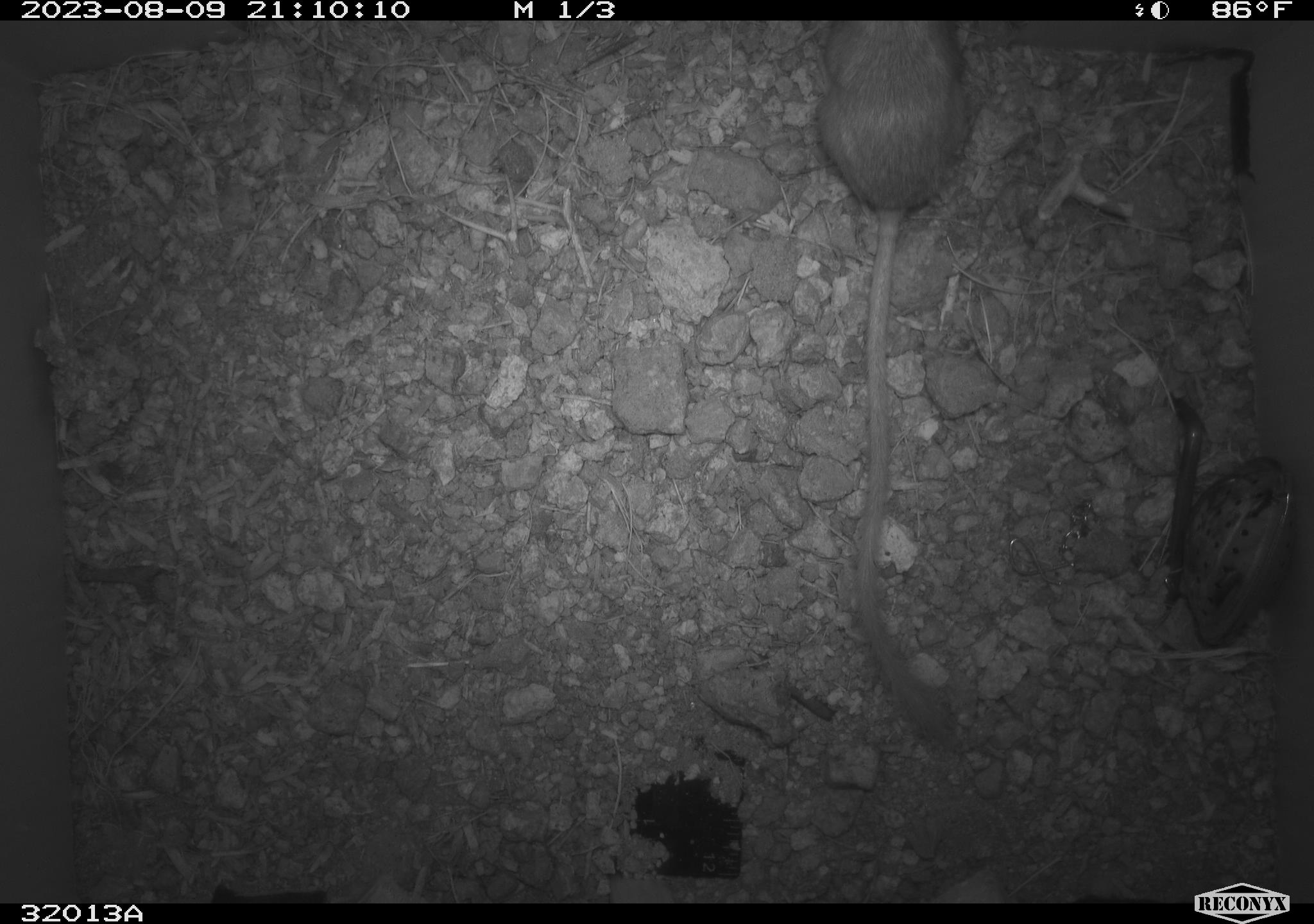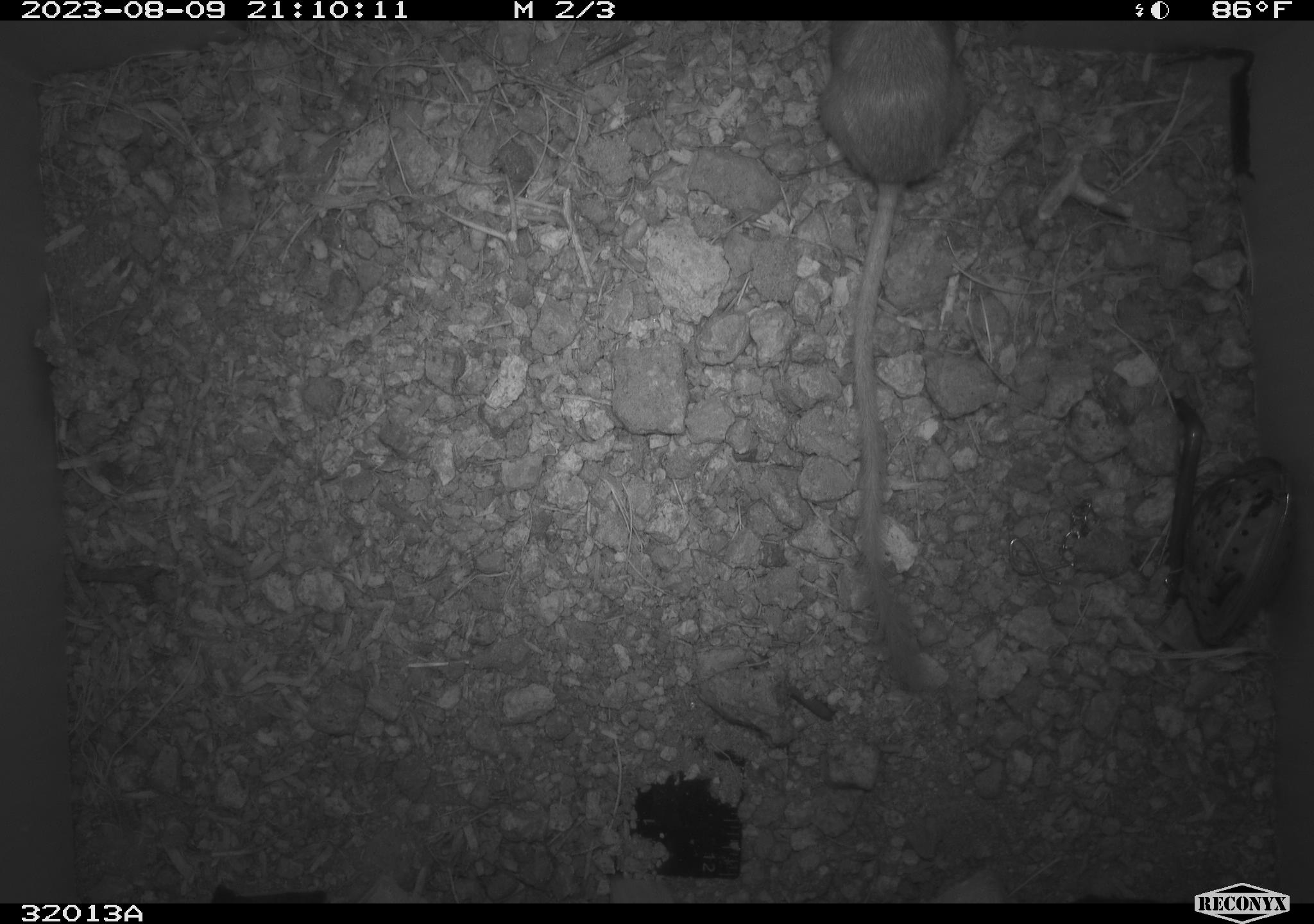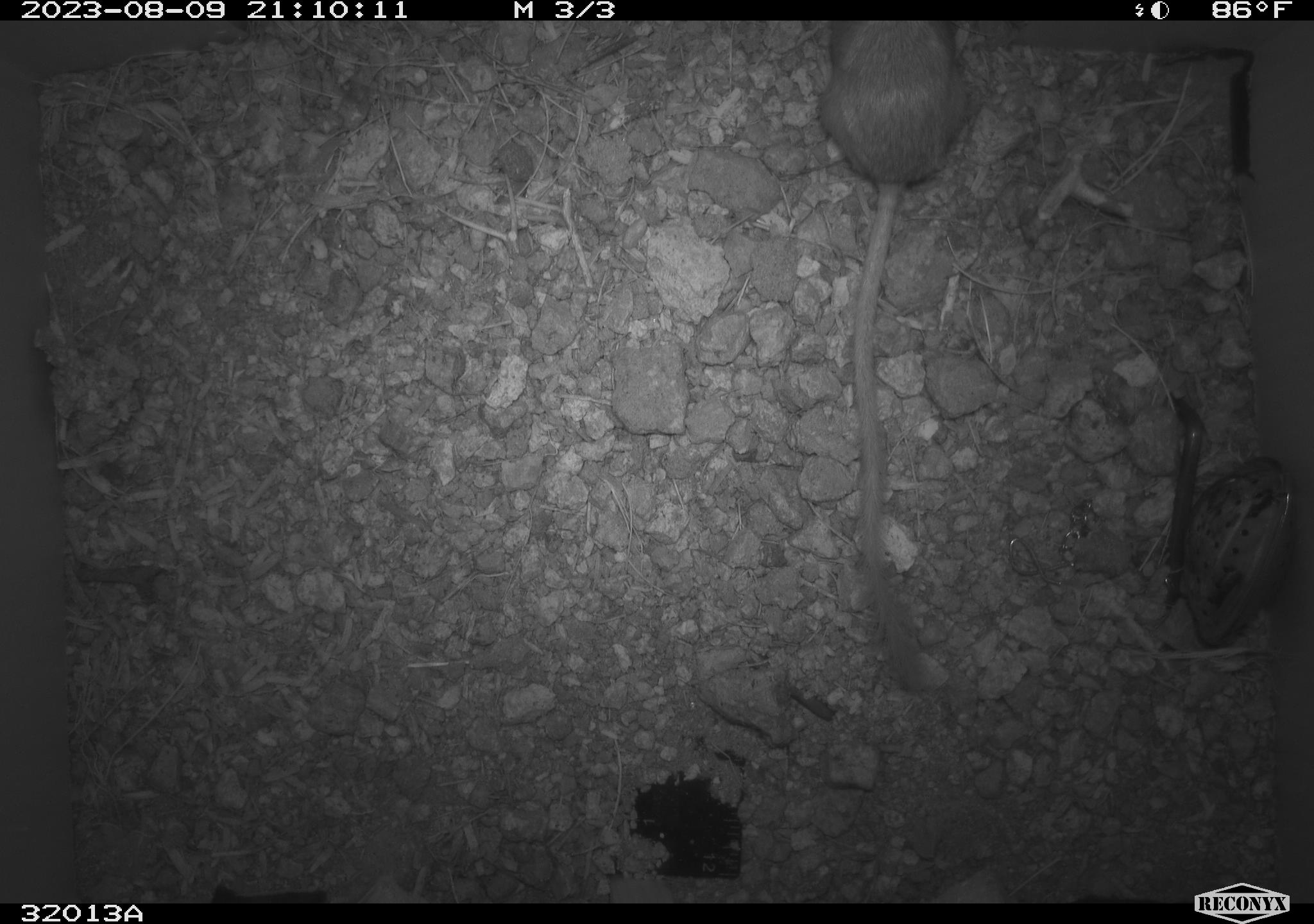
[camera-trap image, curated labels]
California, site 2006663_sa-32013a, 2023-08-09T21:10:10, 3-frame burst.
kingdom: Animalia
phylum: Chordata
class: Mammalia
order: Rodentia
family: Heteromyidae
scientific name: Heteromyidae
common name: kangaroo rats and pocket mice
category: heteromyidae family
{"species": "heteromyidae family (kangaroo rats and pocket mice) (Heteromyidae)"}